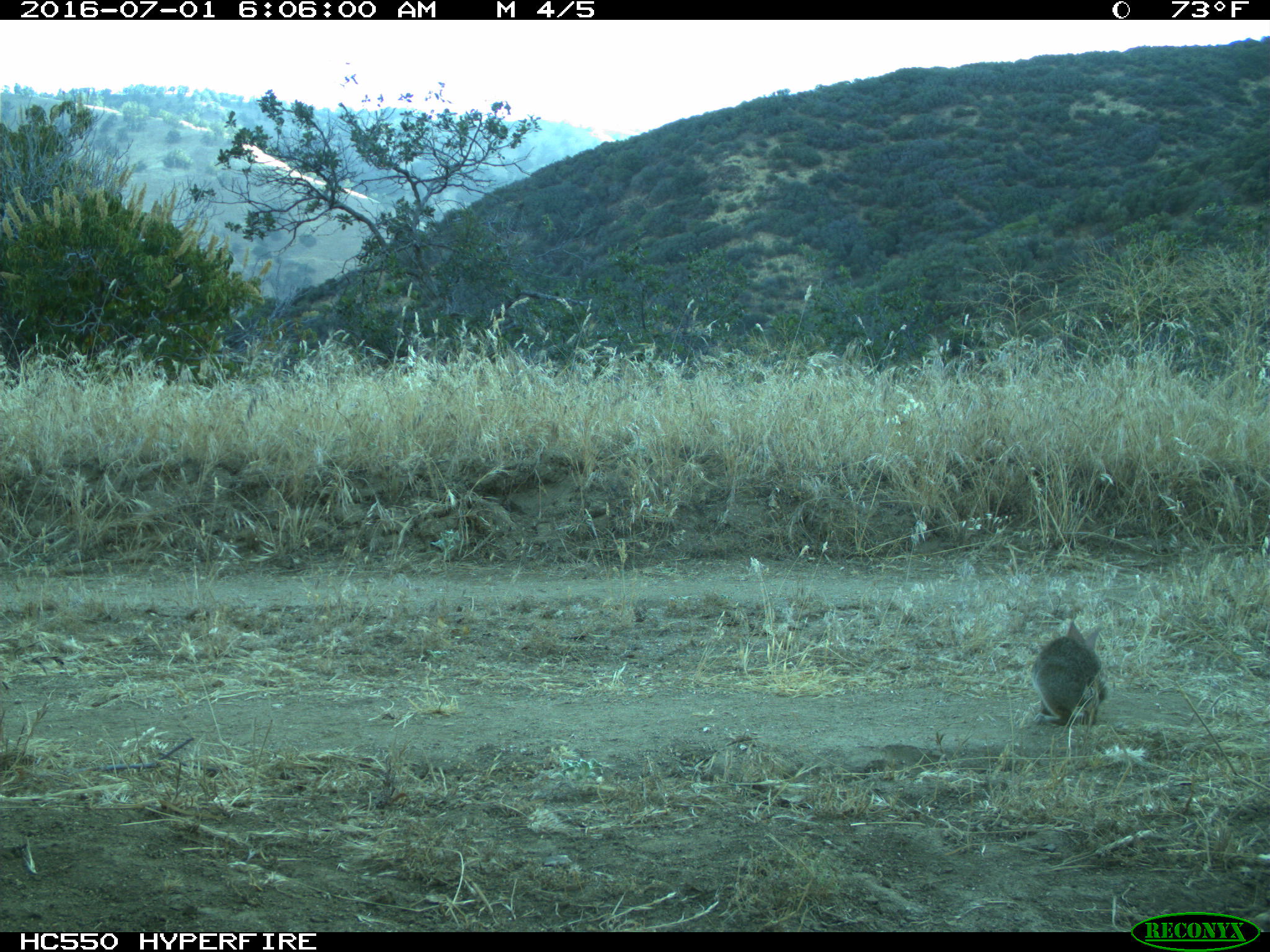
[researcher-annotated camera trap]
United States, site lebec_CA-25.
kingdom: Animalia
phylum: Chordata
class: Mammalia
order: Lagomorpha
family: Leporidae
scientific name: Leporidae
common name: rabbits and hares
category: unidentified rabbit